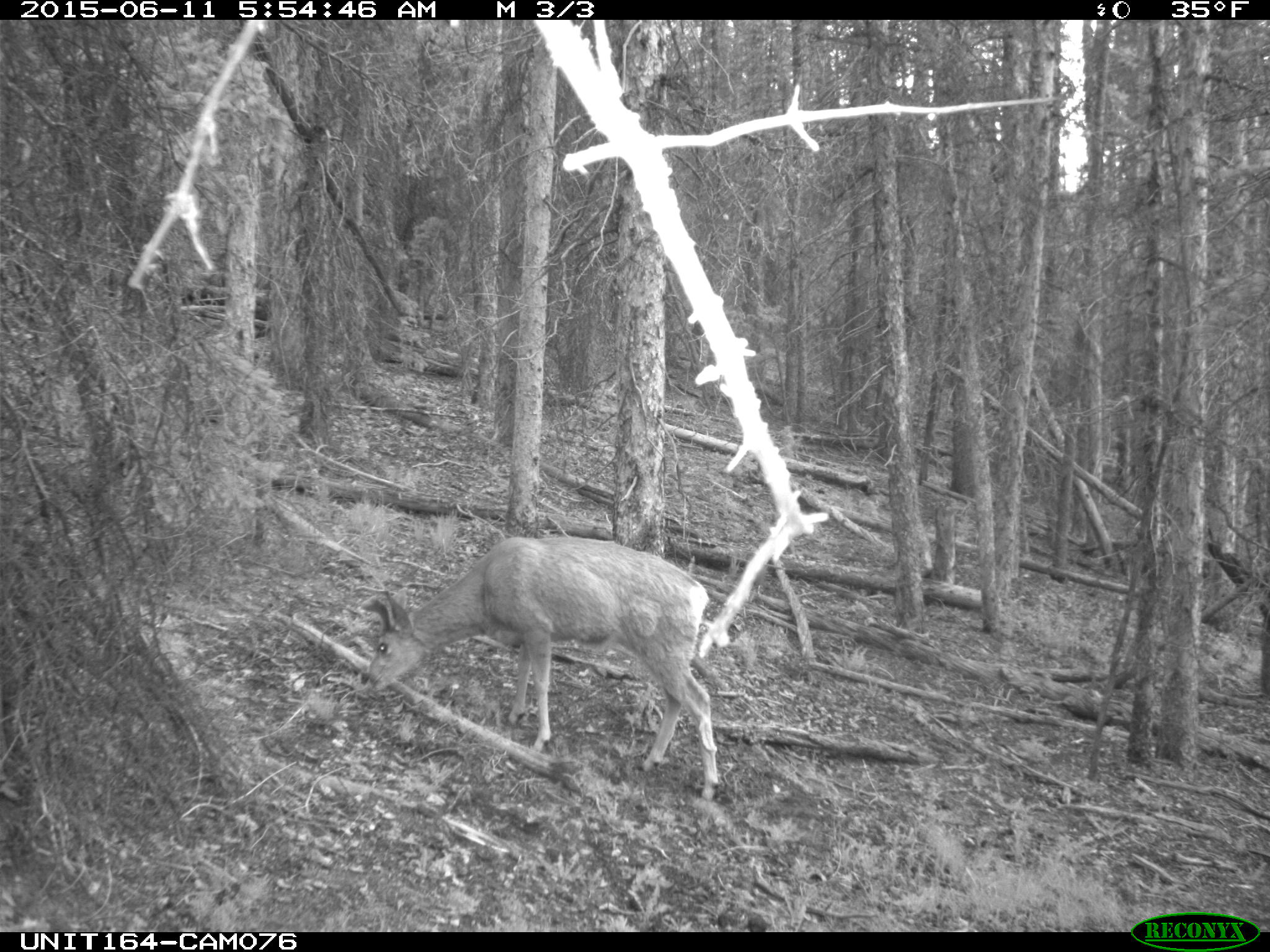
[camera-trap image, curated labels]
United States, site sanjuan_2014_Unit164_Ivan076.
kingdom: Animalia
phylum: Chordata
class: Mammalia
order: Artiodactyla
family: Cervidae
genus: Odocoileus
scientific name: Odocoileus hemionus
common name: mule deer